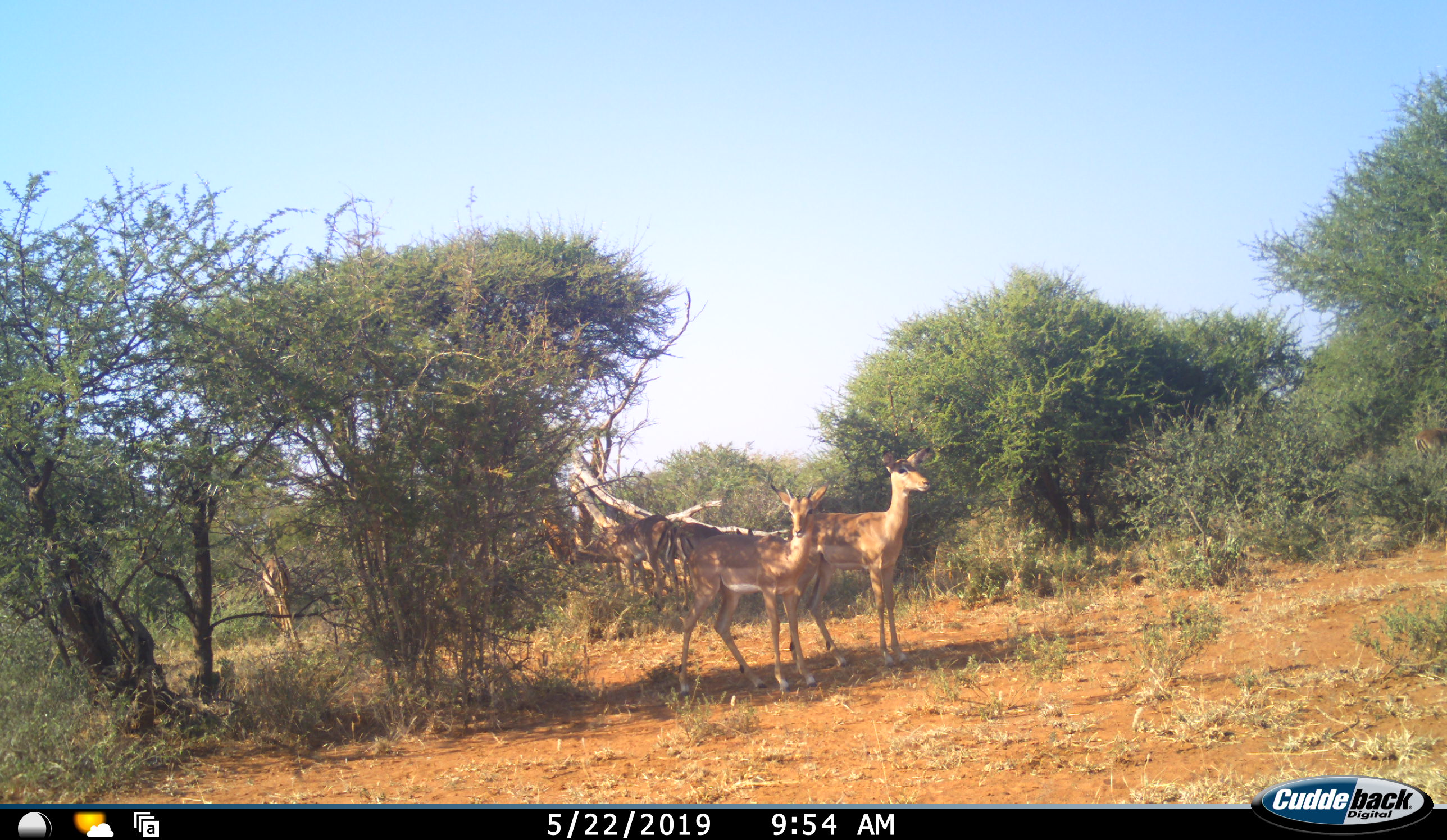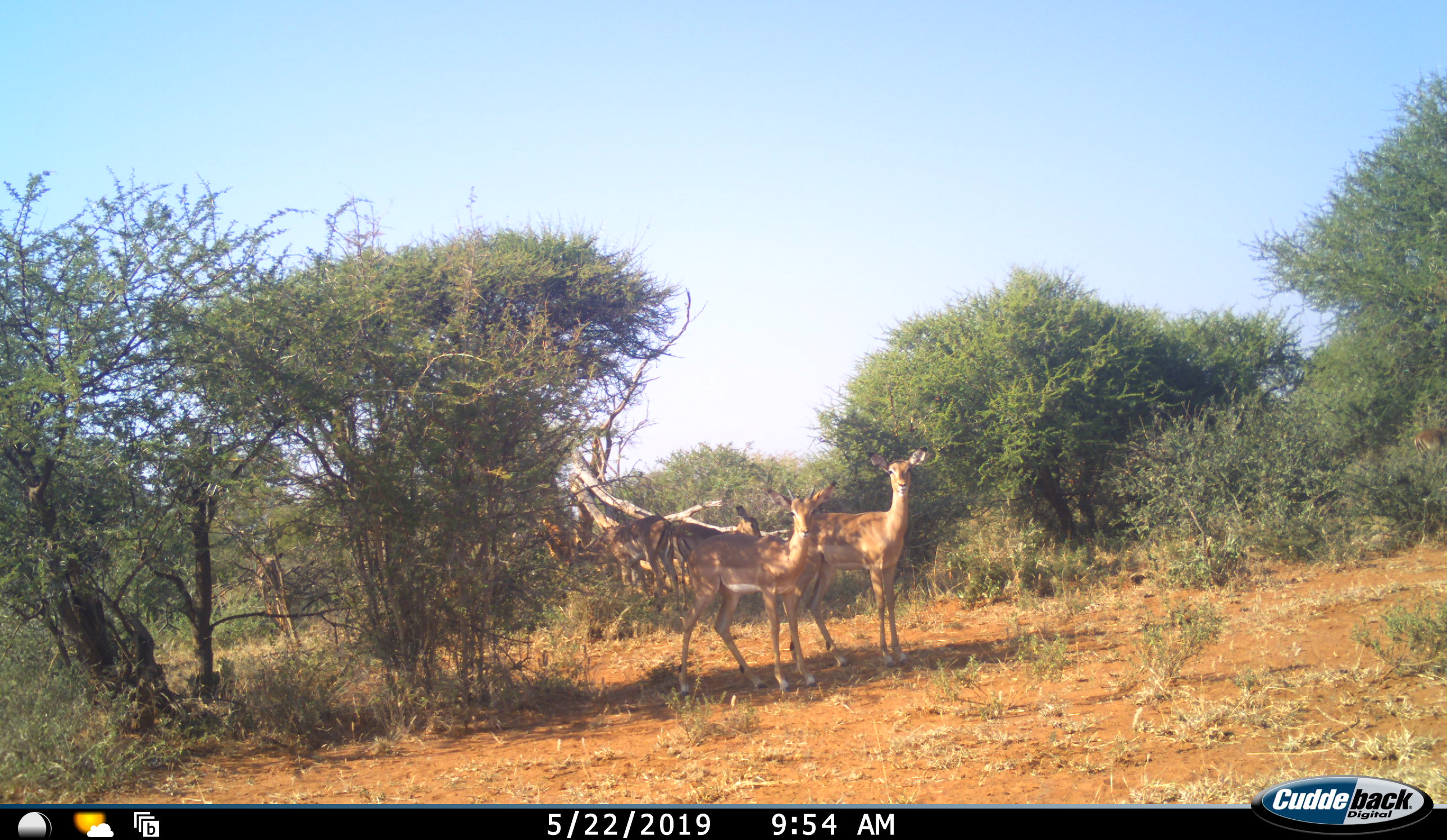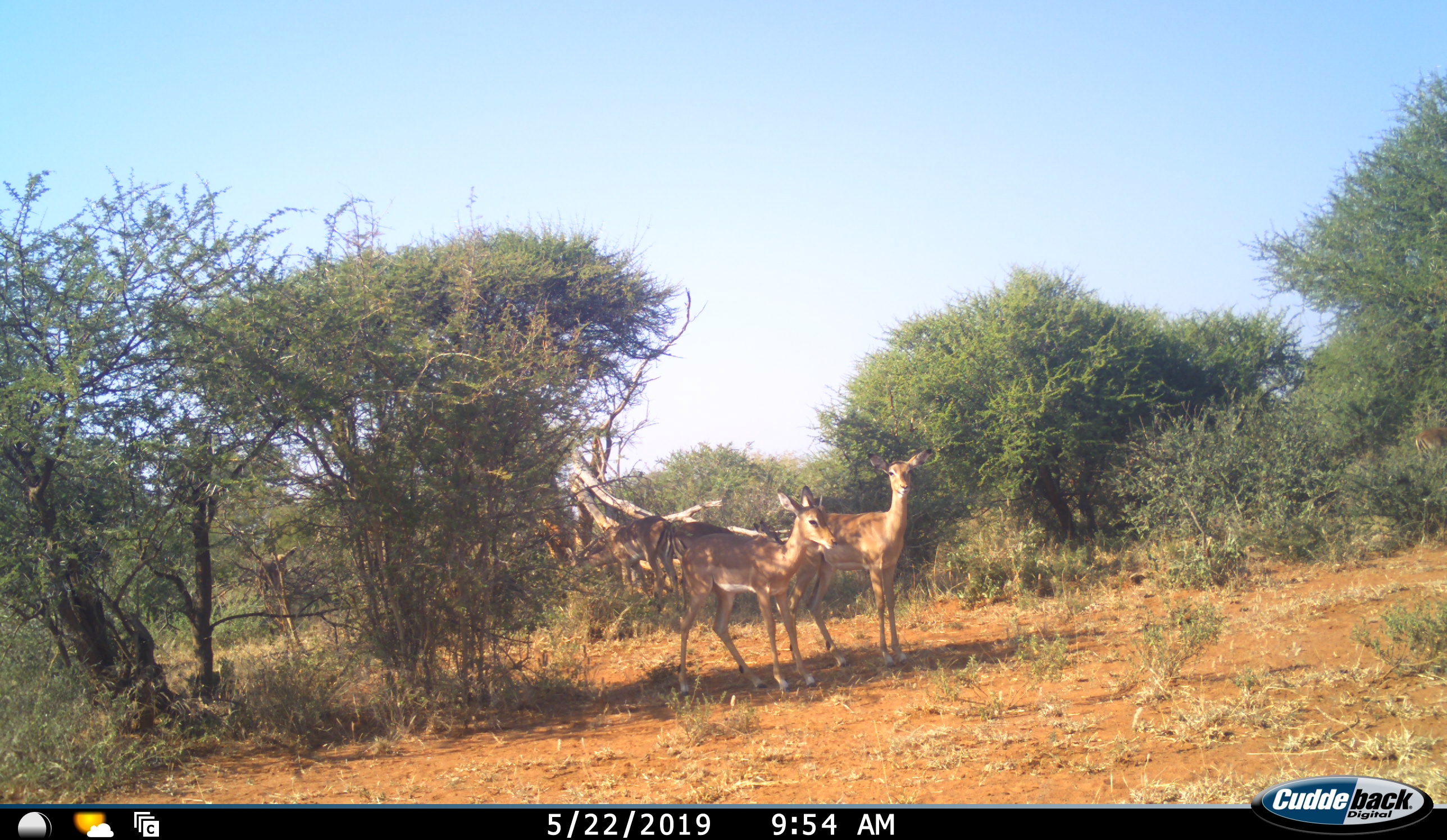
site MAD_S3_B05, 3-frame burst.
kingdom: Animalia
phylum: Chordata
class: Mammalia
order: Artiodactyla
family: Bovidae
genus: Aepyceros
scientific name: Aepyceros melampus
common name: impala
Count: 4.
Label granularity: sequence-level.